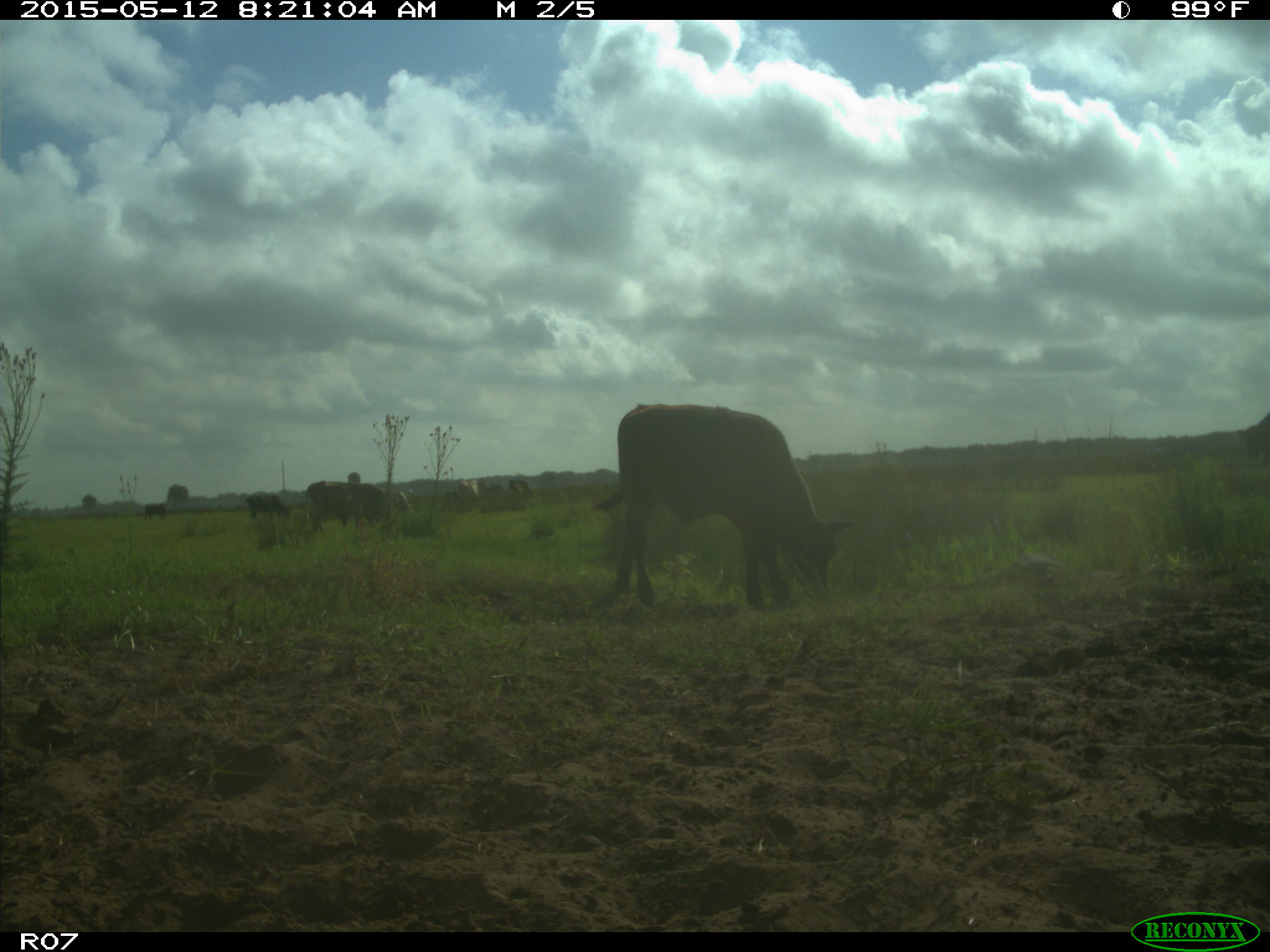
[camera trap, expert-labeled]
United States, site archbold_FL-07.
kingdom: Animalia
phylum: Chordata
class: Mammalia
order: Artiodactyla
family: Bovidae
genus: Bos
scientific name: Bos taurus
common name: domestic cow